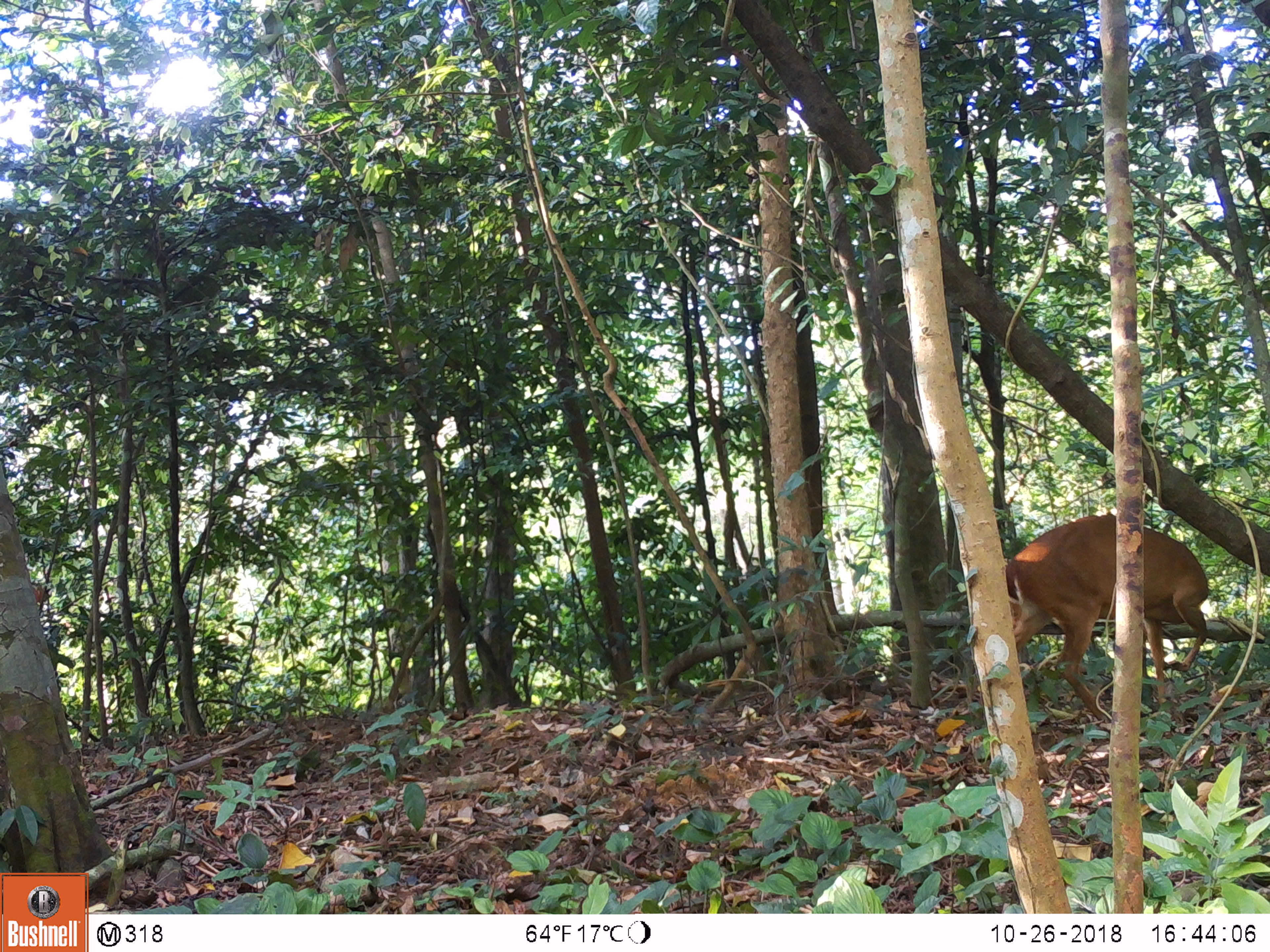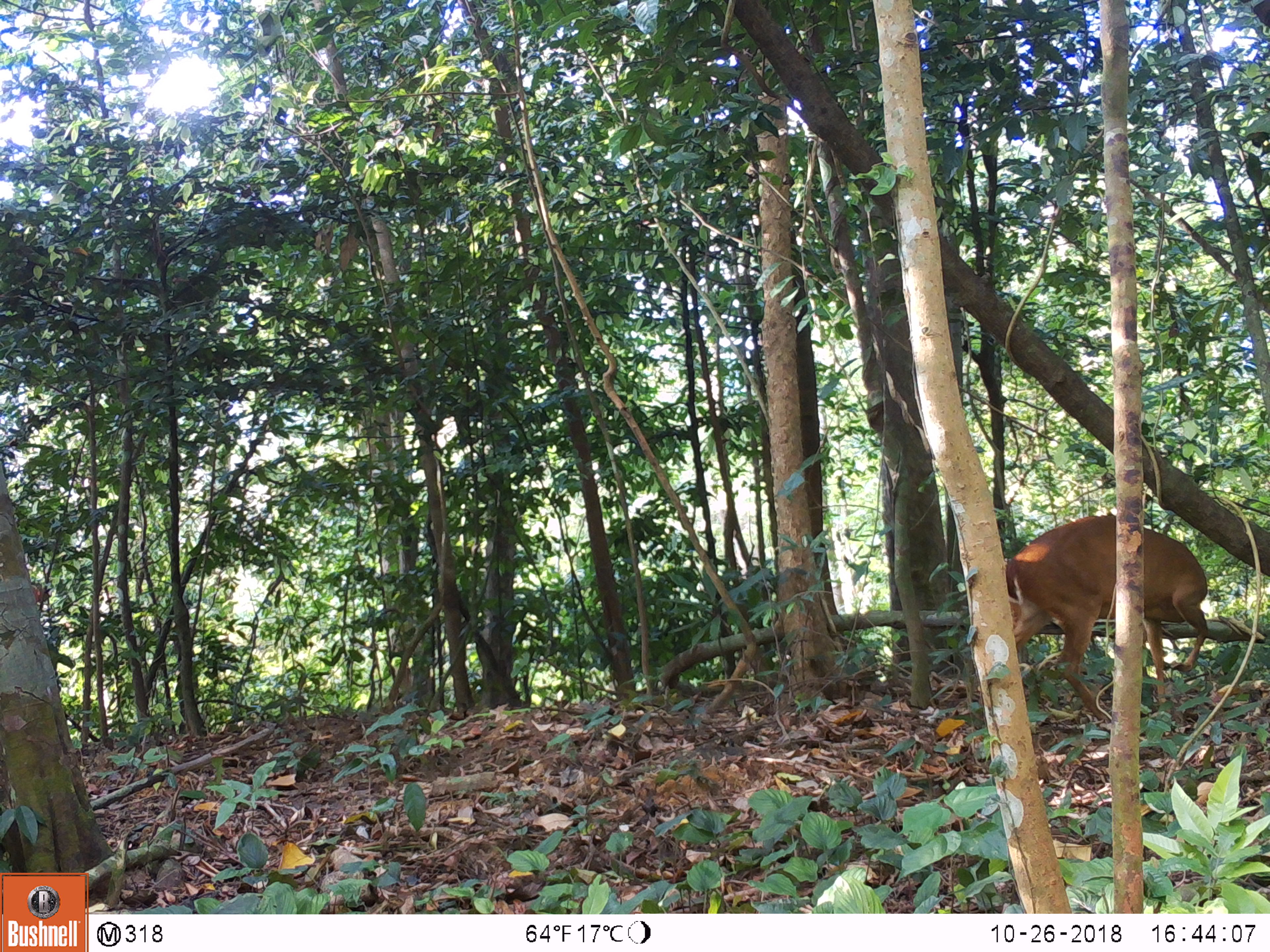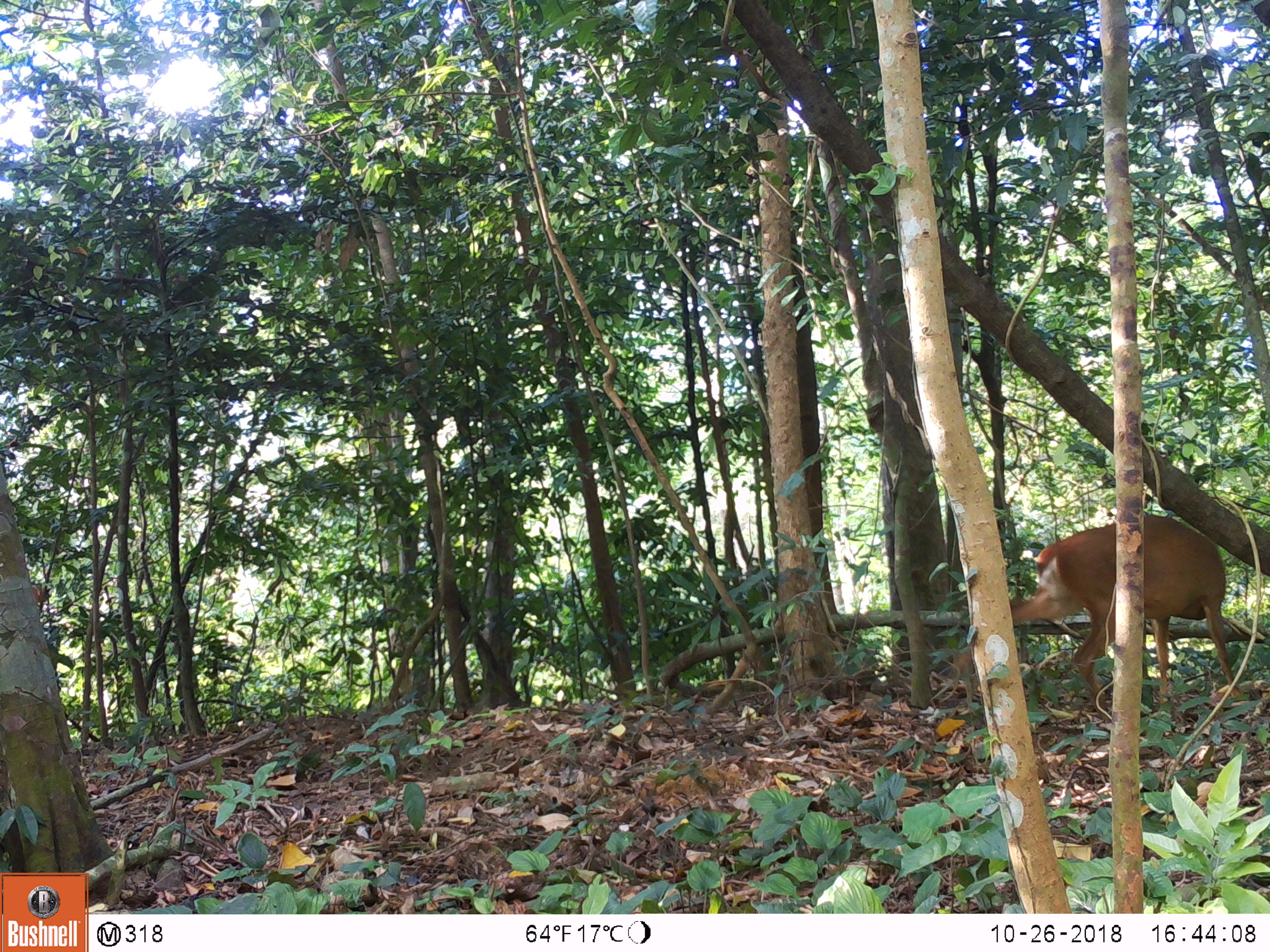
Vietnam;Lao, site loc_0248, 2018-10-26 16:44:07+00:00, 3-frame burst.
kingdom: Animalia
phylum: Chordata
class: Mammalia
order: Artiodactyla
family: Cervidae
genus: Muntiacus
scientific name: Muntiacus vuquangensis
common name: large-antlered muntjac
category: large antlered muntjac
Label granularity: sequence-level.